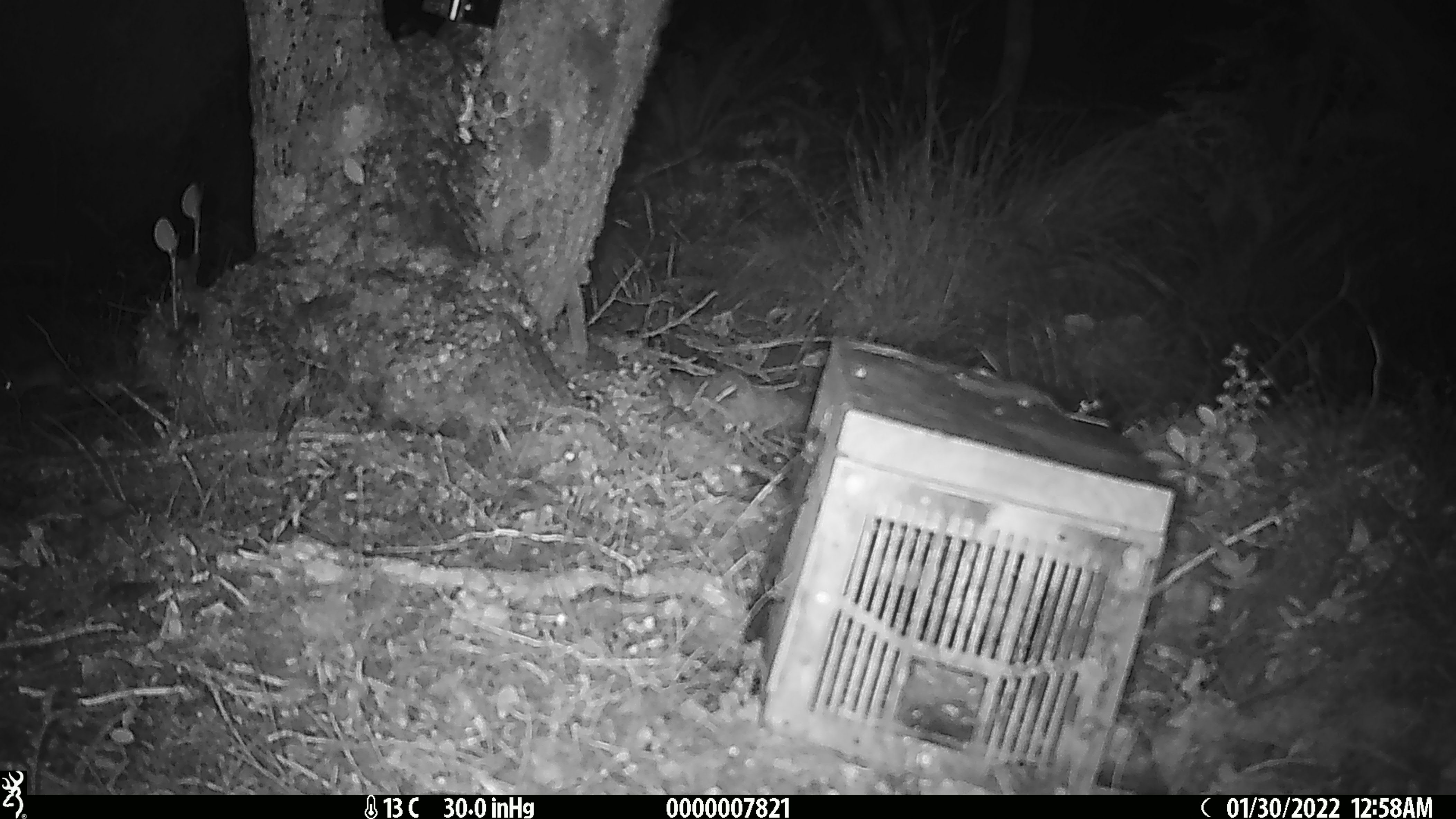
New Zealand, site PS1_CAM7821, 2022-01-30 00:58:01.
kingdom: Animalia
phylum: Chordata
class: Mammalia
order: Rodentia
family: Muridae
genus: Mus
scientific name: Mus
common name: mouse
Mouse (Mus).